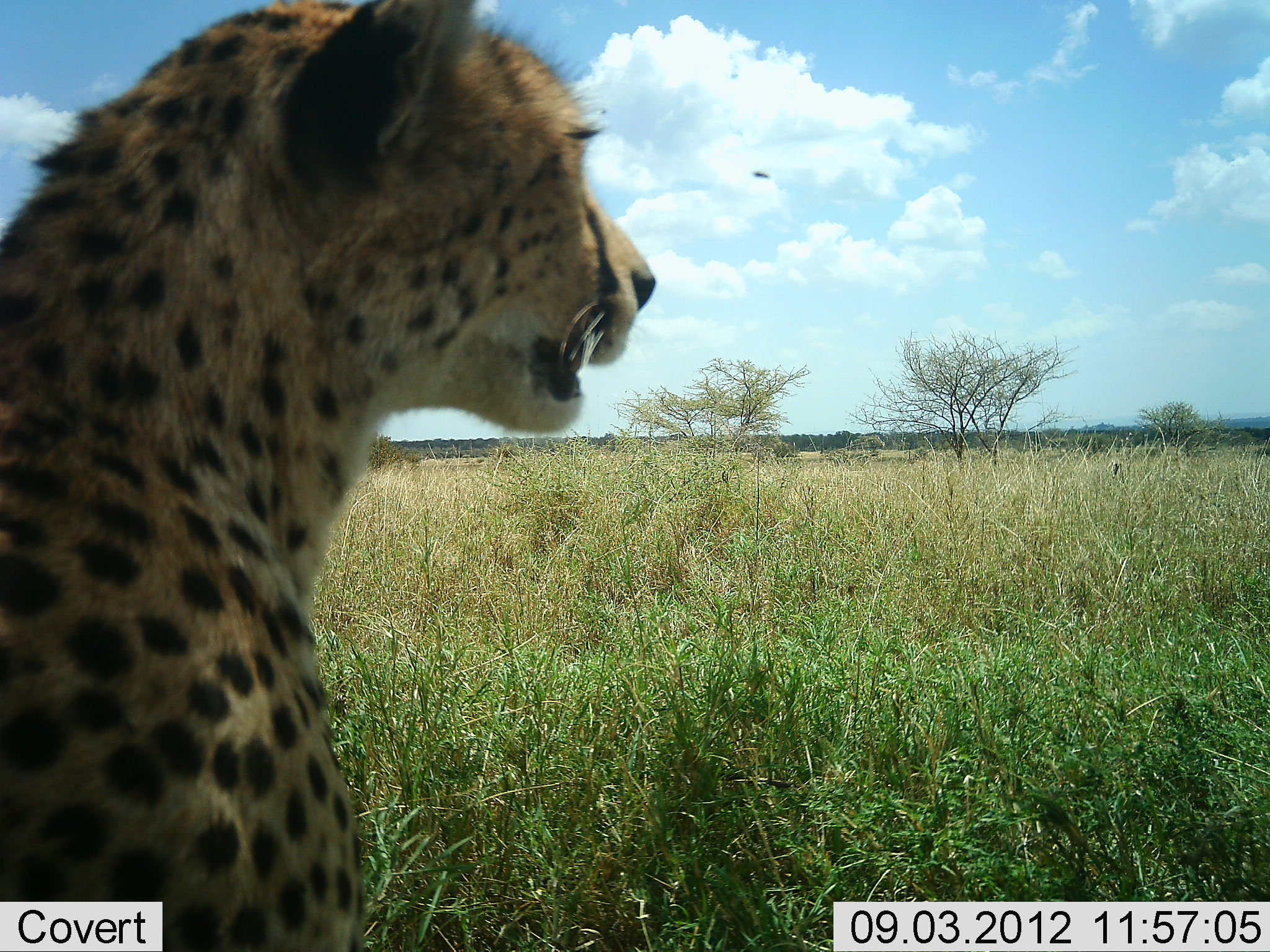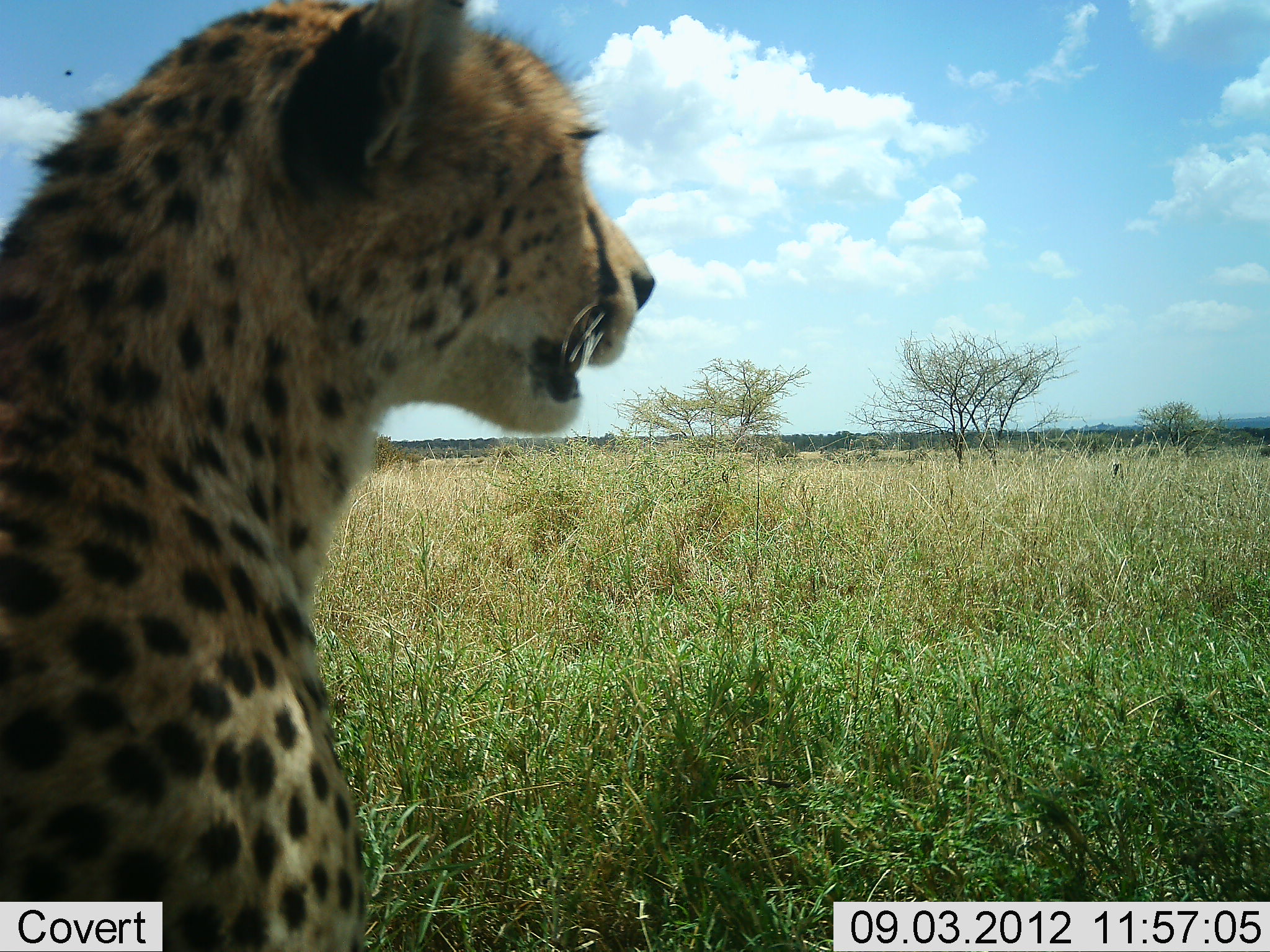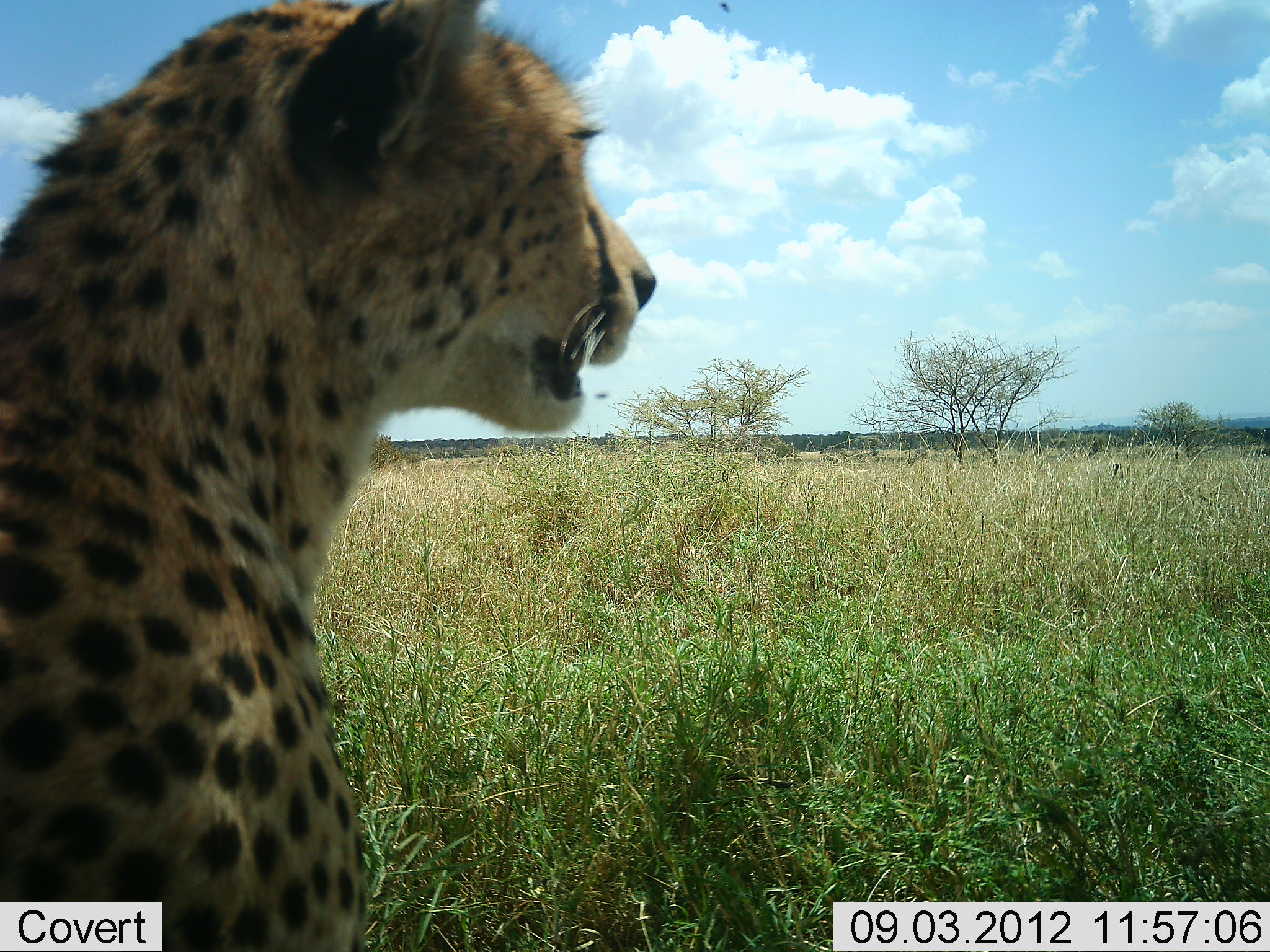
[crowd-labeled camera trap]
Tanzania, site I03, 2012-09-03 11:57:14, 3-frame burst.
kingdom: Animalia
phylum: Chordata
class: Mammalia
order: Carnivora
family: Felidae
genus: Acinonyx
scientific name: Acinonyx jubatus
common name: cheetah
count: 1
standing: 27%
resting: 82%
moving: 0%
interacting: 0%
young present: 0%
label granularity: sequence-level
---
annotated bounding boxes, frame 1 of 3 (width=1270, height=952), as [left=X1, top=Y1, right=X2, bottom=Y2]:
animal: [left=1, top=1, right=655, bottom=952]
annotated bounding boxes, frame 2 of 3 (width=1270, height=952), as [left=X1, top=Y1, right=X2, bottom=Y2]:
animal: [left=0, top=0, right=656, bottom=951]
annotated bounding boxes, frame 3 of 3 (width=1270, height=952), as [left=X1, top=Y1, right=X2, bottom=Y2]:
animal: [left=1, top=0, right=656, bottom=951]